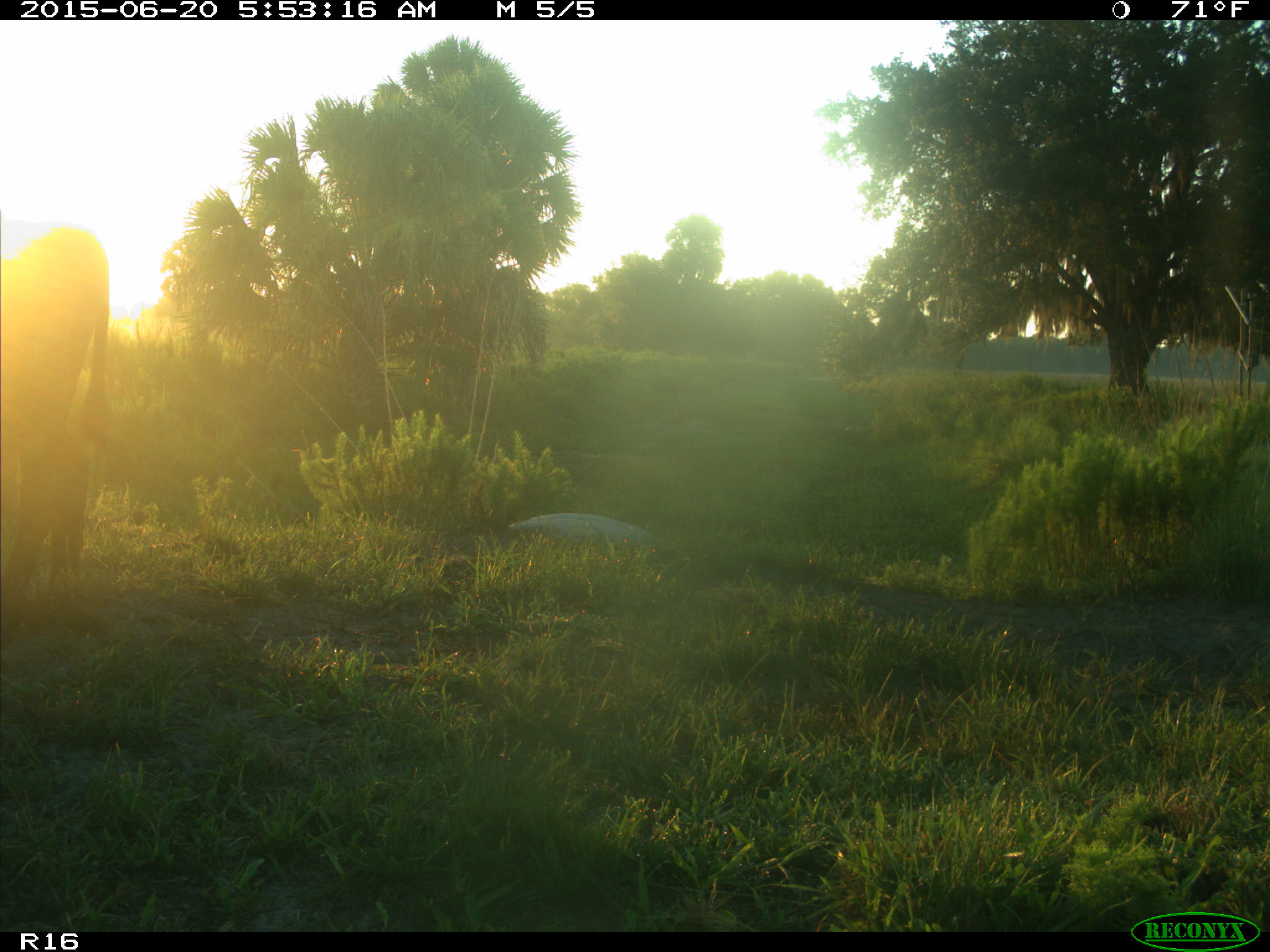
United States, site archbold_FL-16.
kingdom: Animalia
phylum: Chordata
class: Mammalia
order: Artiodactyla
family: Bovidae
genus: Bos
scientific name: Bos taurus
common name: domestic cow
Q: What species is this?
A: Bos taurus (domestic cow).